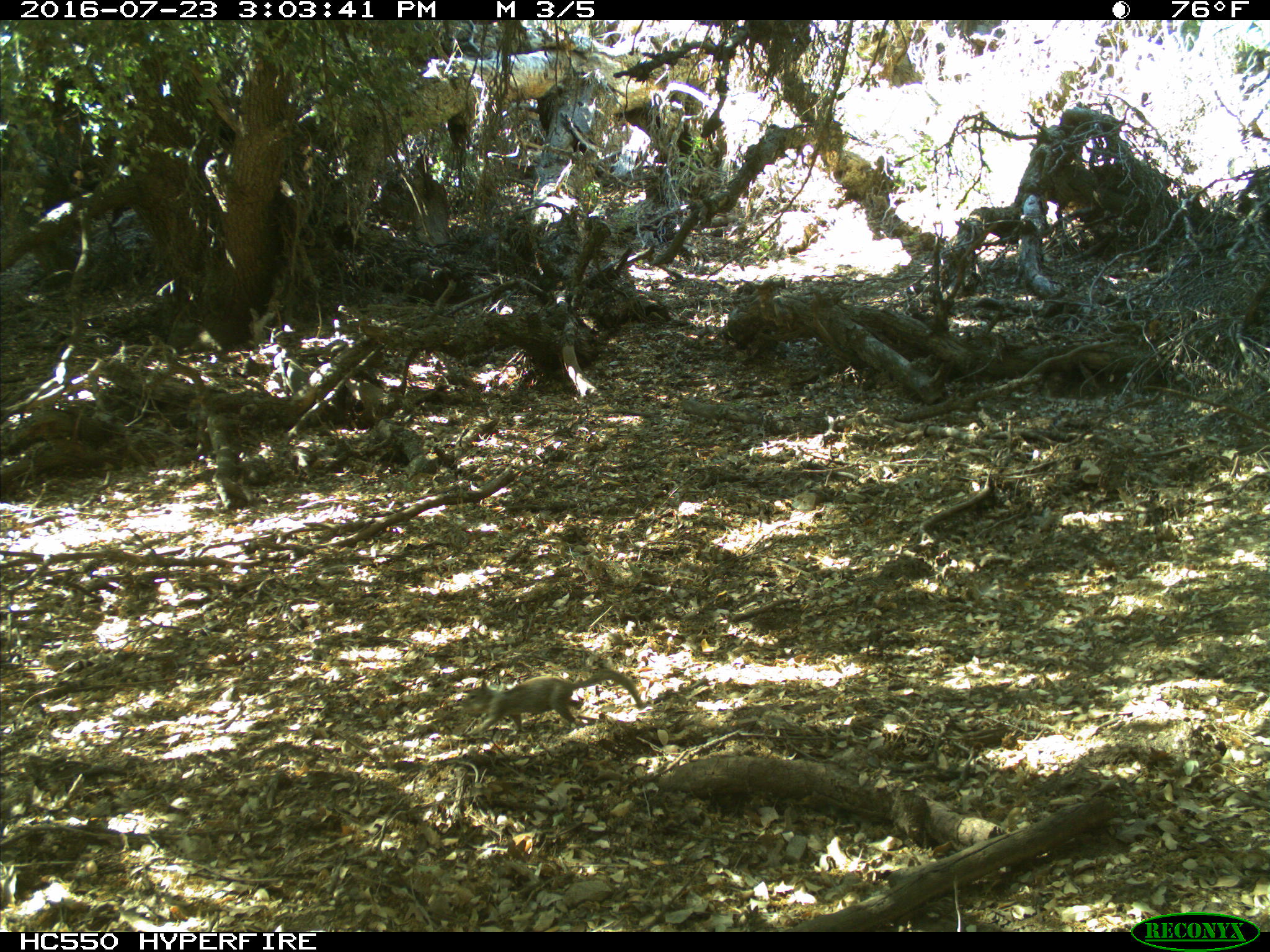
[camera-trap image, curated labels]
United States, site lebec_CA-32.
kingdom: Animalia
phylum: Chordata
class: Mammalia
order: Rodentia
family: Sciuridae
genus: Otospermophilus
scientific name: Otospermophilus beecheyi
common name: california ground squirrel